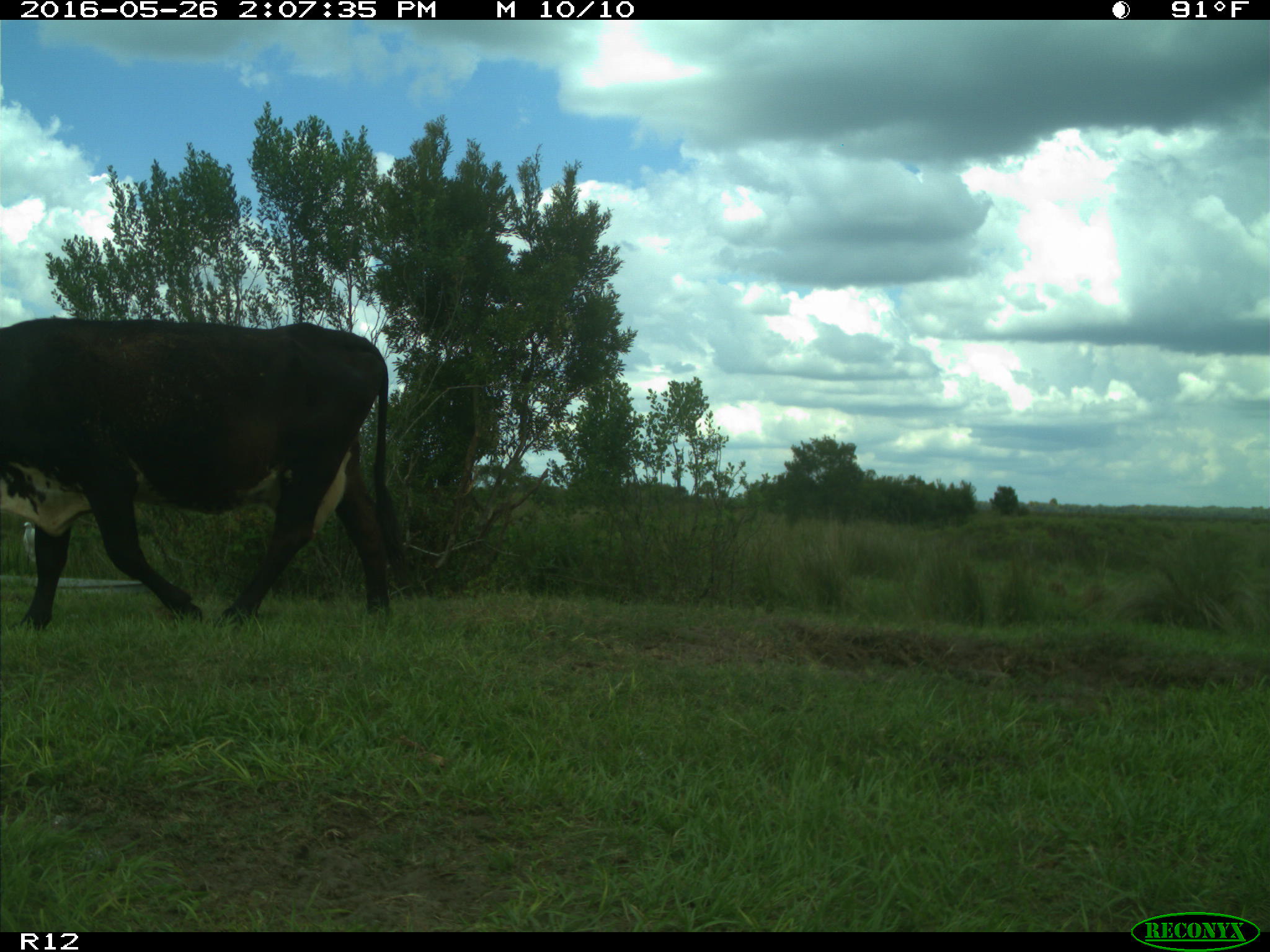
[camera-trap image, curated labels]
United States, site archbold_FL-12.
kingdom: Animalia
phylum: Chordata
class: Mammalia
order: Artiodactyla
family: Bovidae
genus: Bos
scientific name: Bos taurus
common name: domestic cow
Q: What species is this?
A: Bos taurus (domestic cow).